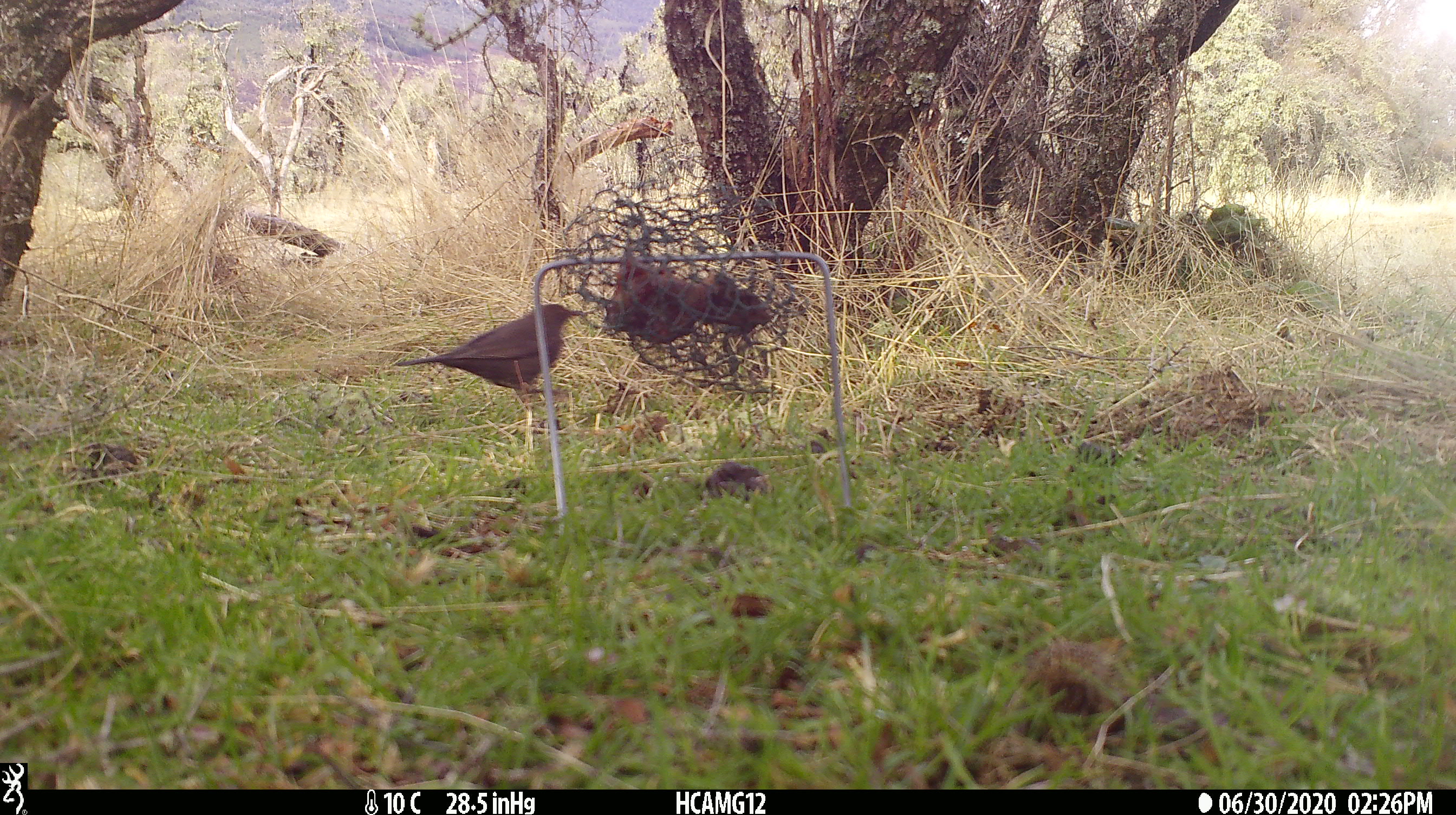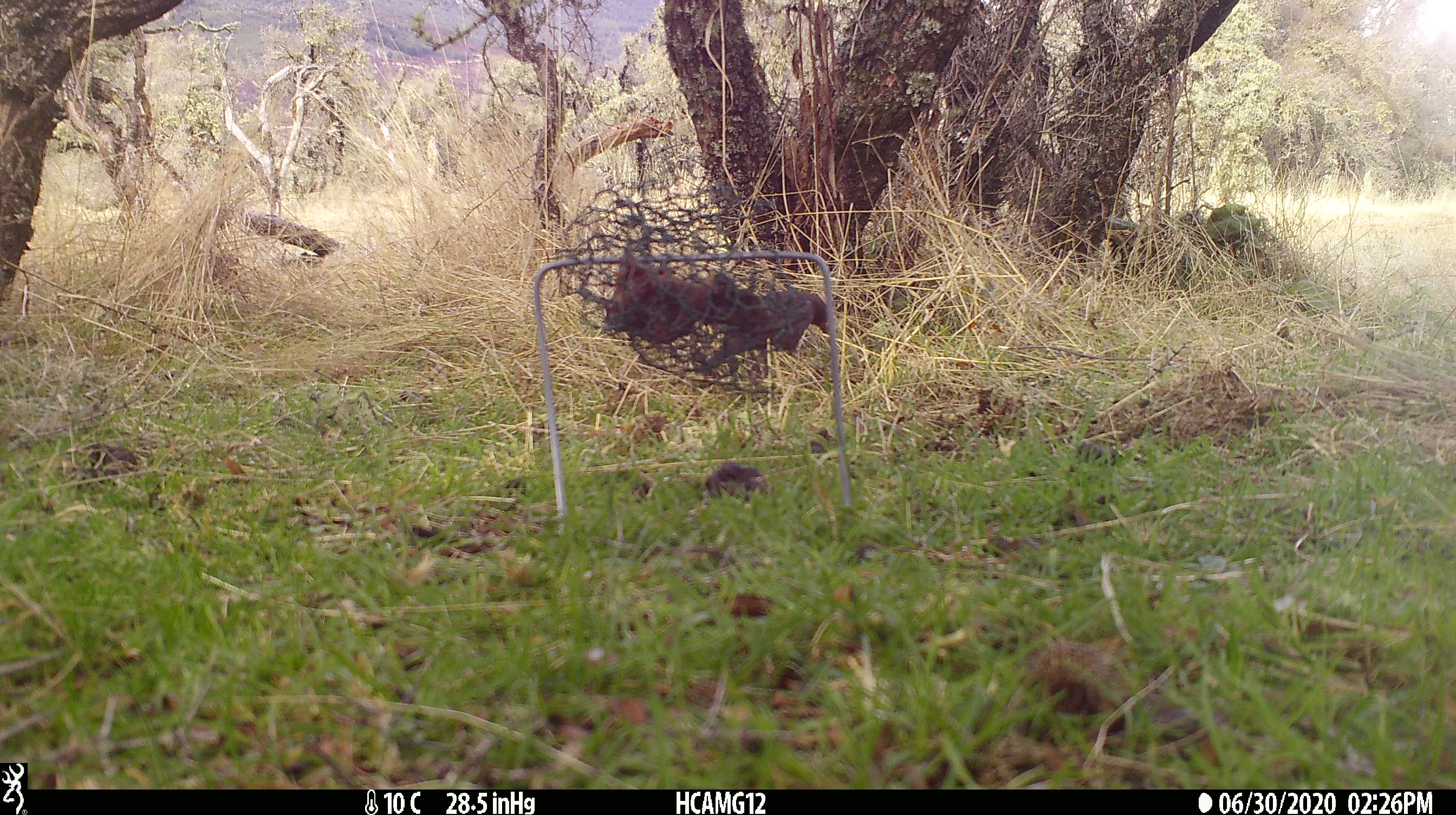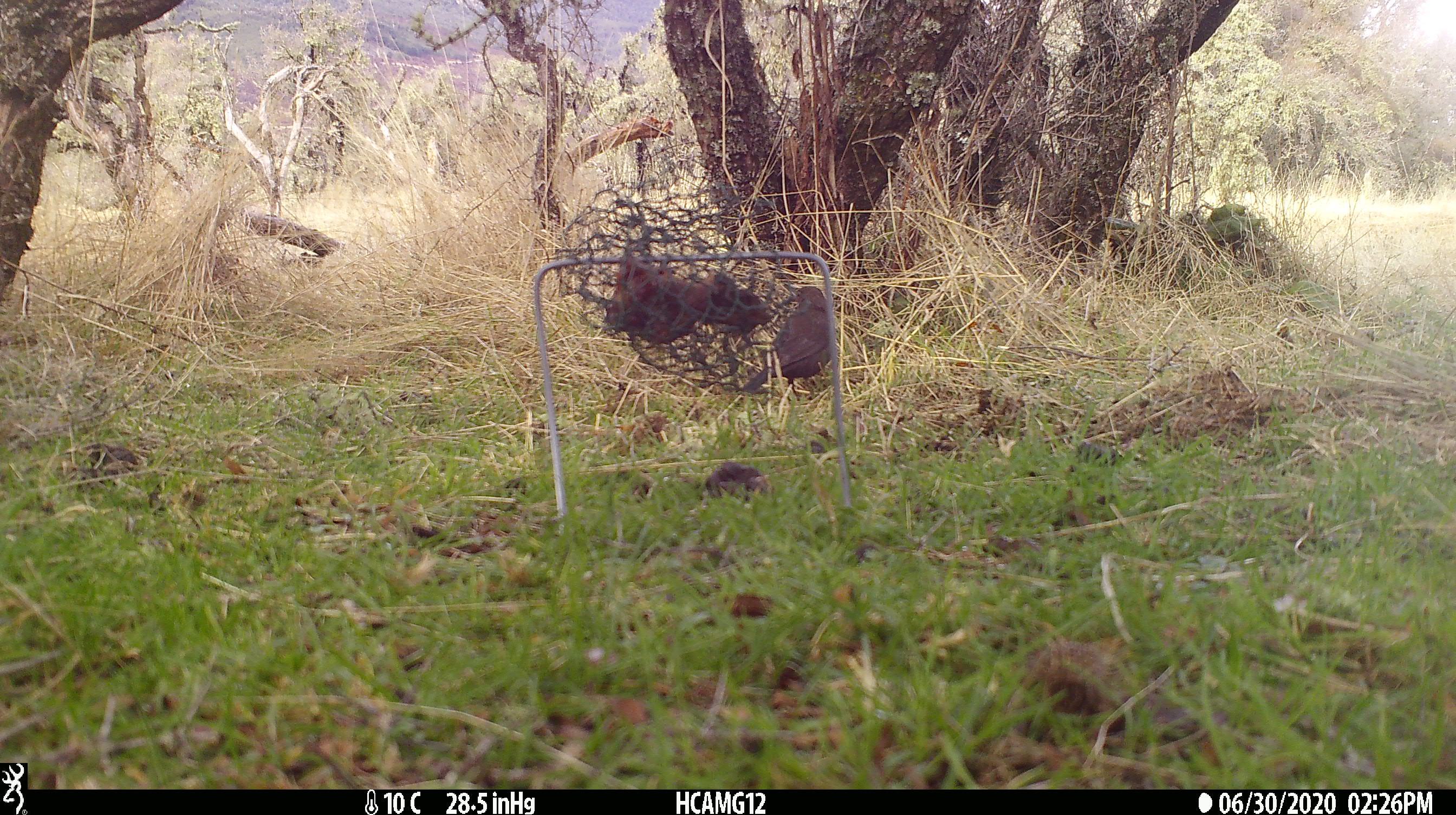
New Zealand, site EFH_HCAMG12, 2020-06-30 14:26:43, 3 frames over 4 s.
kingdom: Animalia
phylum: Chordata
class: Aves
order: Passeriformes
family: Turdidae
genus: Turdus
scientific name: Turdus merula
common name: eurasian blackbird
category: blackbird